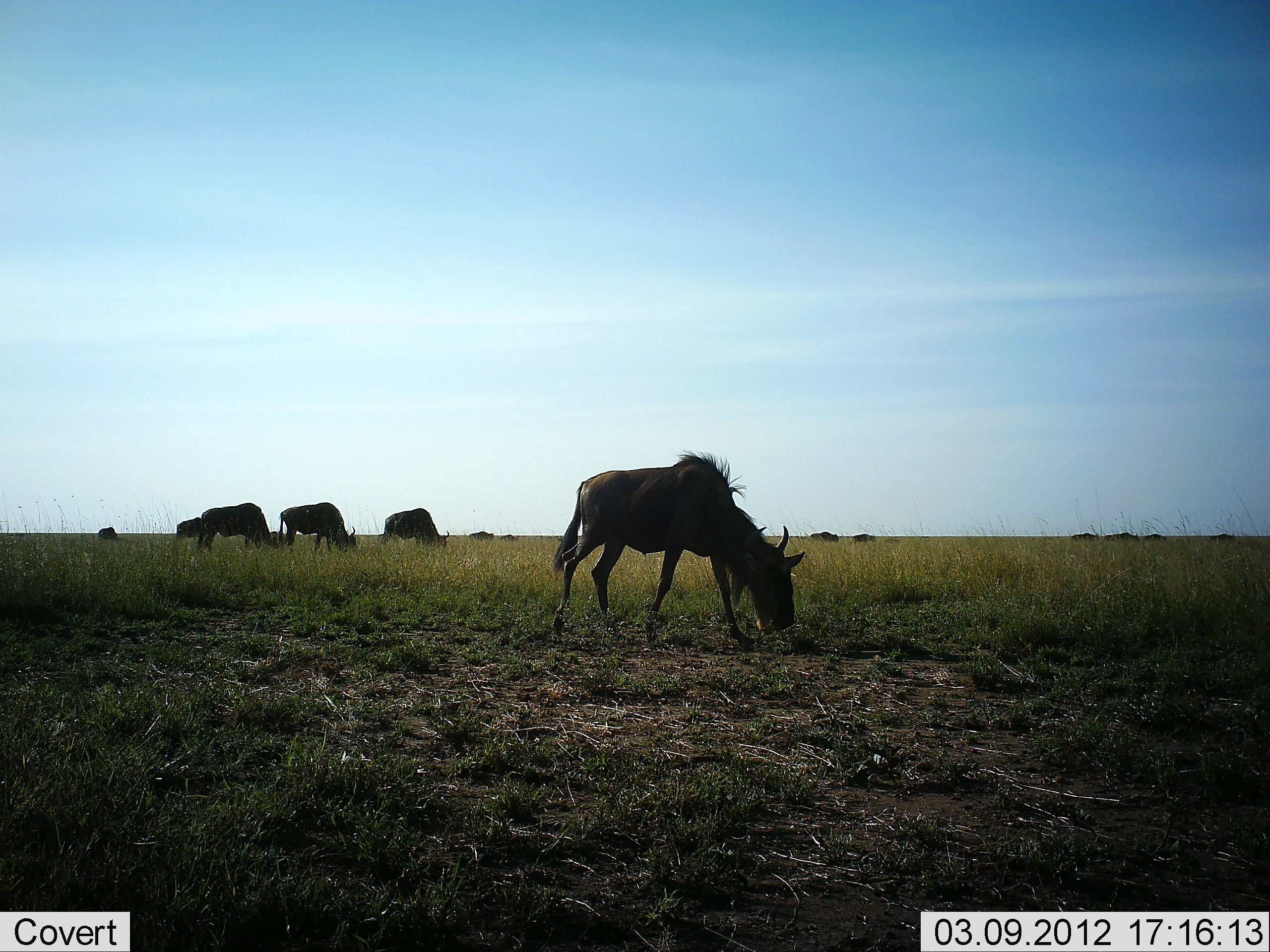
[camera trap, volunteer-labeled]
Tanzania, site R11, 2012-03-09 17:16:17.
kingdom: Animalia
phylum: Chordata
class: Mammalia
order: Artiodactyla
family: Bovidae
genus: Connochaetes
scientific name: Connochaetes taurinus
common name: blue wildebeest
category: wildebeest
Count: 10.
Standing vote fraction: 30%.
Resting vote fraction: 0%.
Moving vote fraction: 4%.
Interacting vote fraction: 0%.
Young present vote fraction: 4%.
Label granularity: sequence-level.